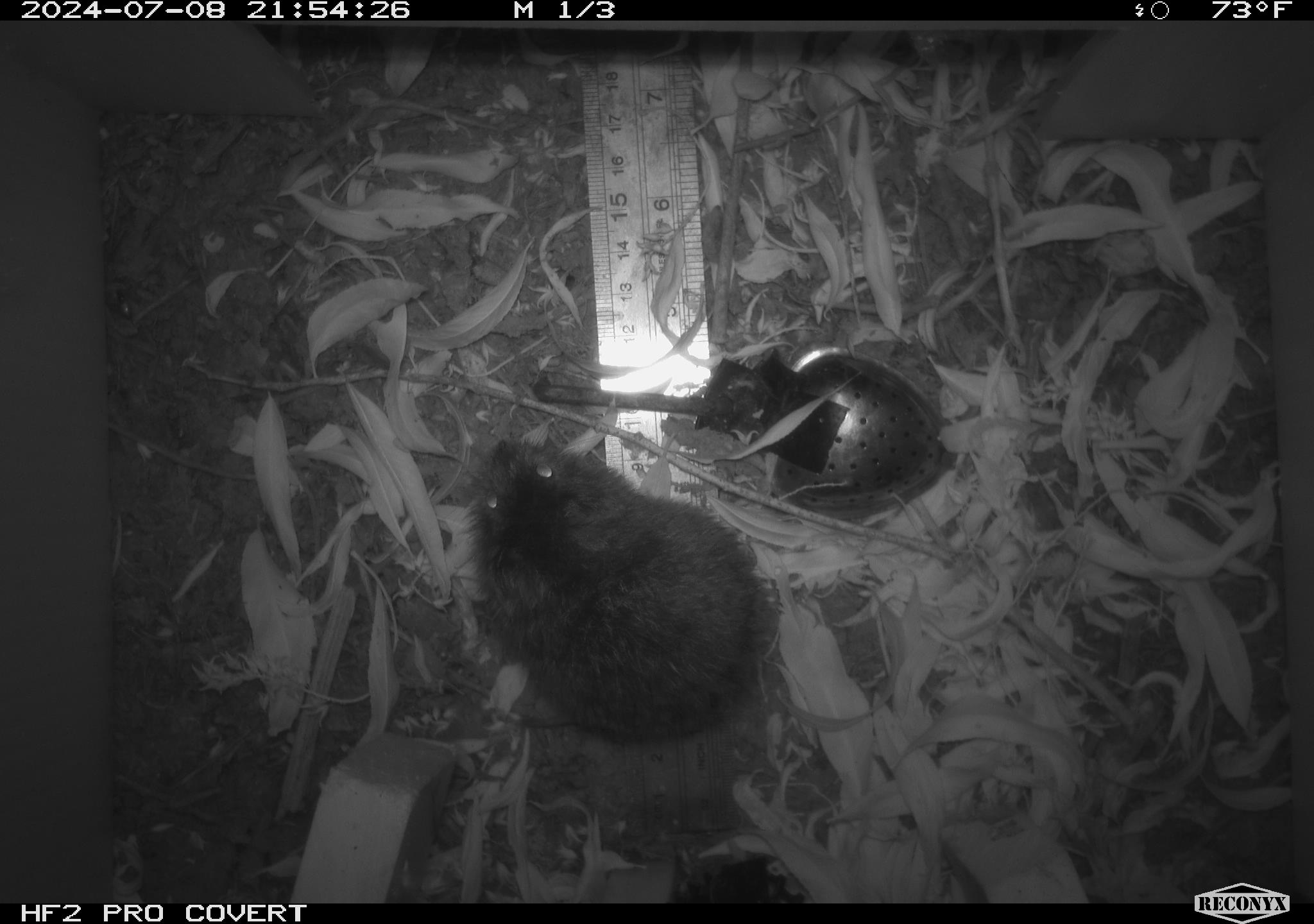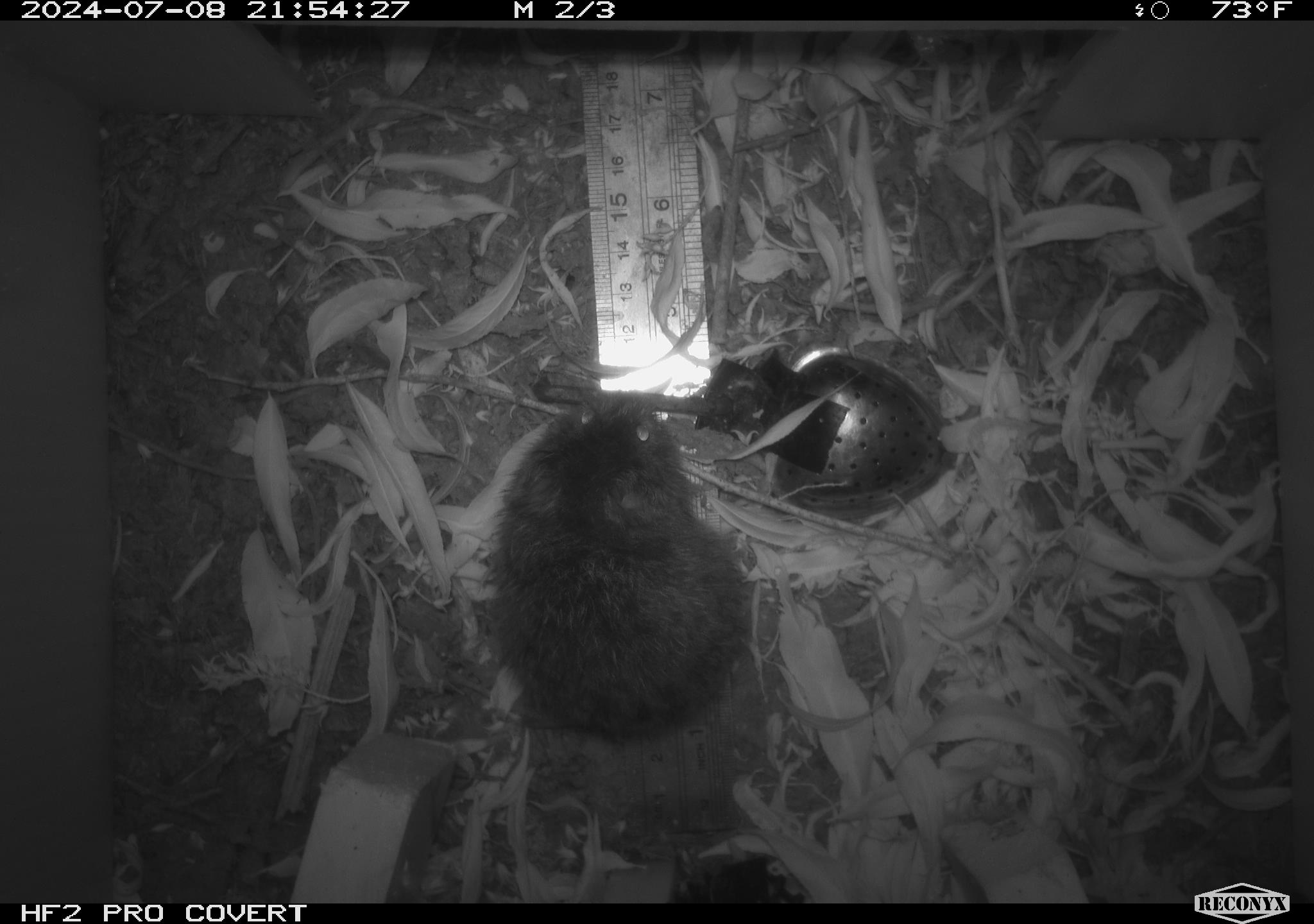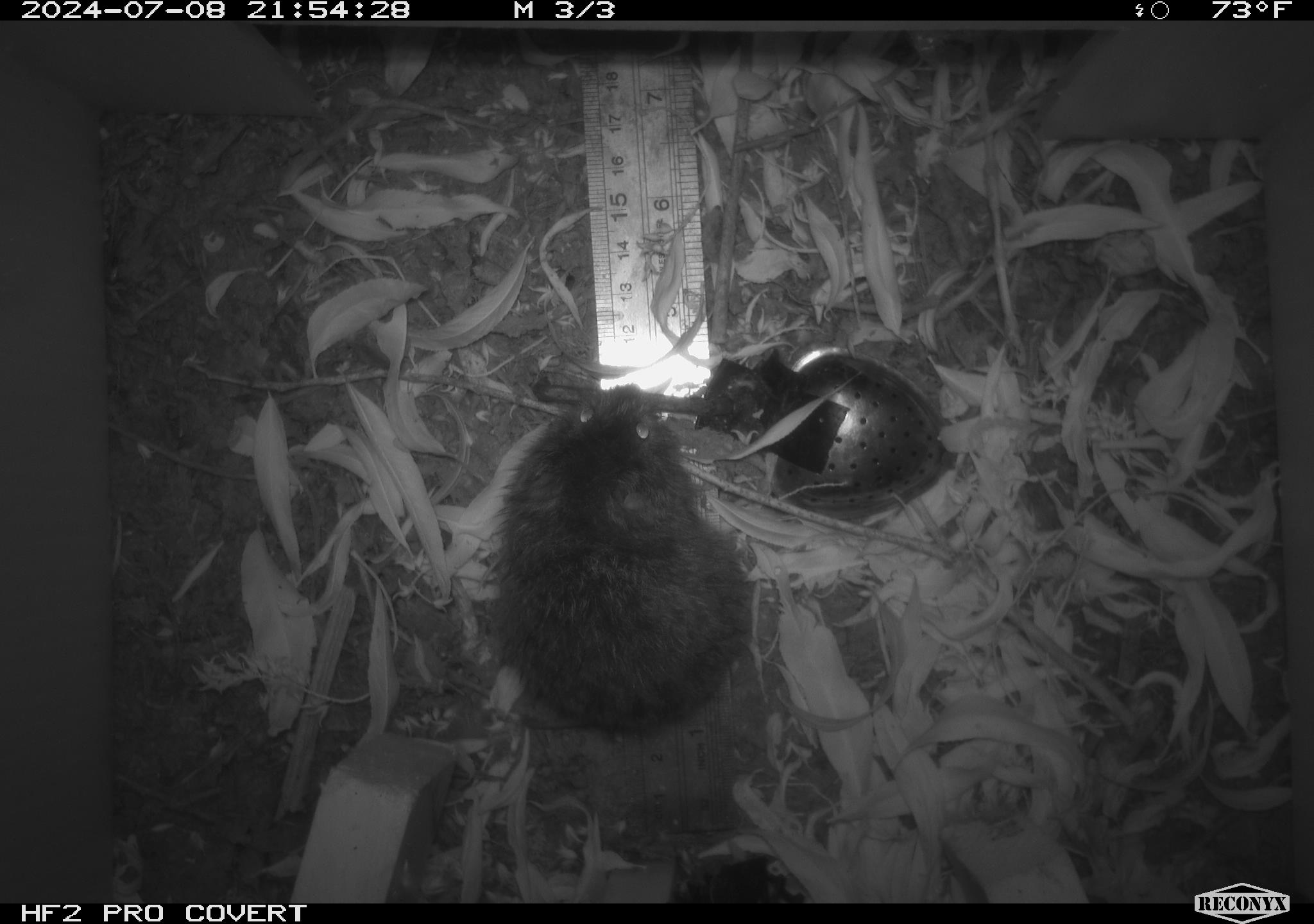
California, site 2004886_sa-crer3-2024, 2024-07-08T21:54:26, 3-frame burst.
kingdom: Animalia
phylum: Chordata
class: Mammalia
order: Rodentia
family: Cricetidae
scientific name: Arvicolinae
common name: voles, lemmings, and muskrats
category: arvicolinae subfamily